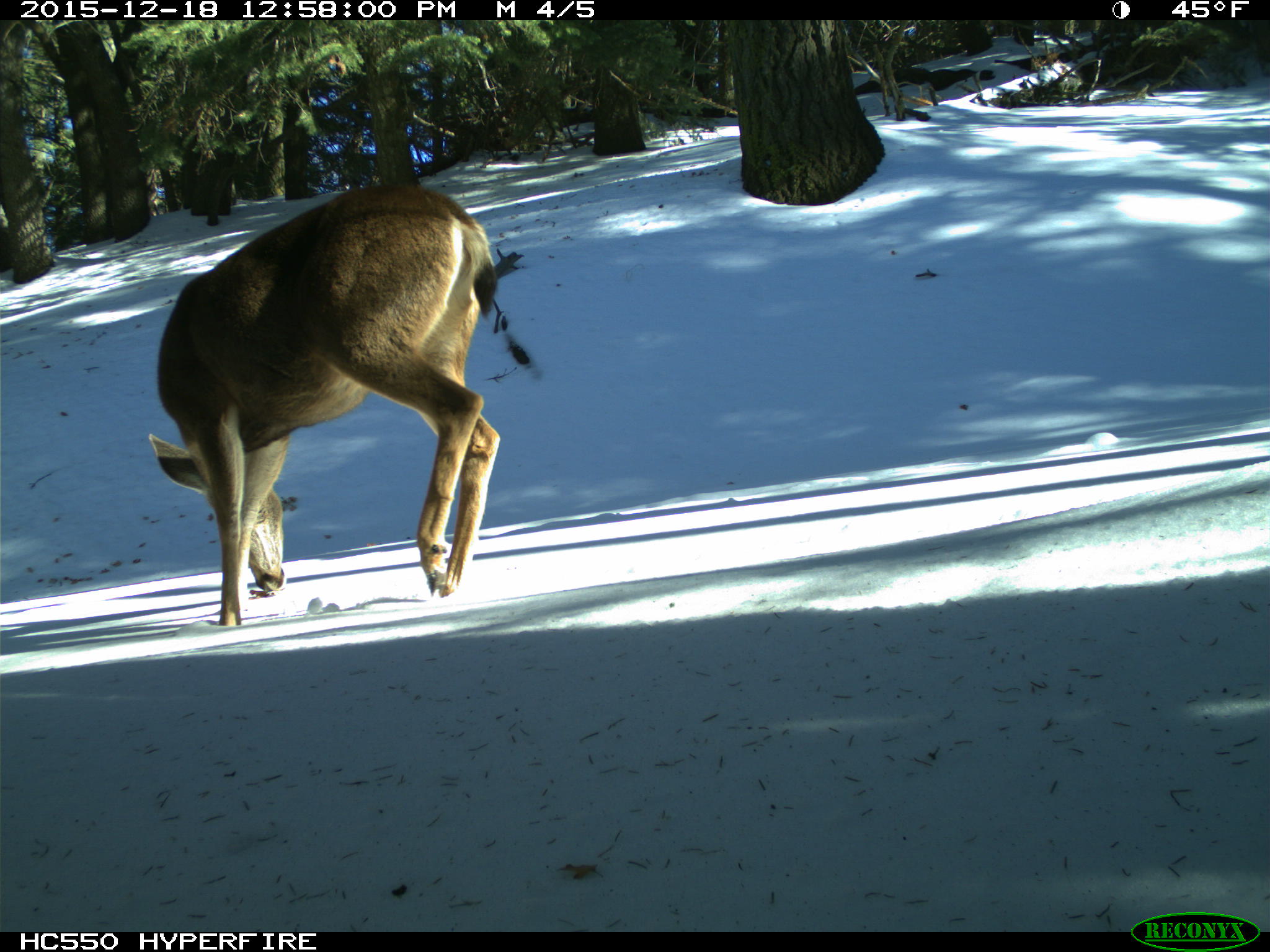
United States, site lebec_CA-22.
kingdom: Animalia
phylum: Chordata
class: Mammalia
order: Artiodactyla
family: Cervidae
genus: Odocoileus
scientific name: Odocoileus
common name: deer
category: unidentified deer